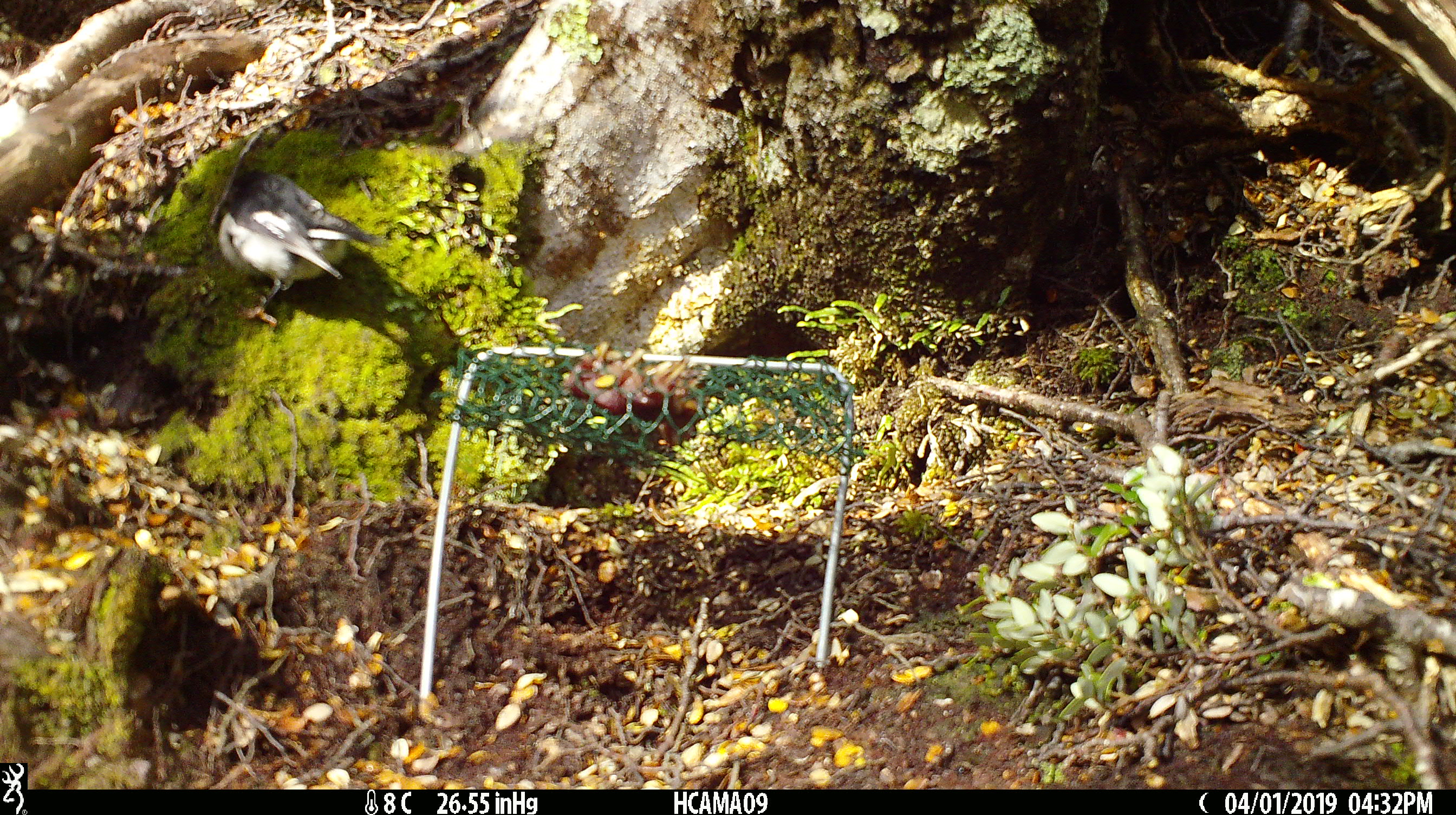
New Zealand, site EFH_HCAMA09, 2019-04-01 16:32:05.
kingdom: Animalia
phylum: Chordata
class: Aves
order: Passeriformes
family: Petroicidae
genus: Petroica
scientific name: Petroica macrocephala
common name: tomtit